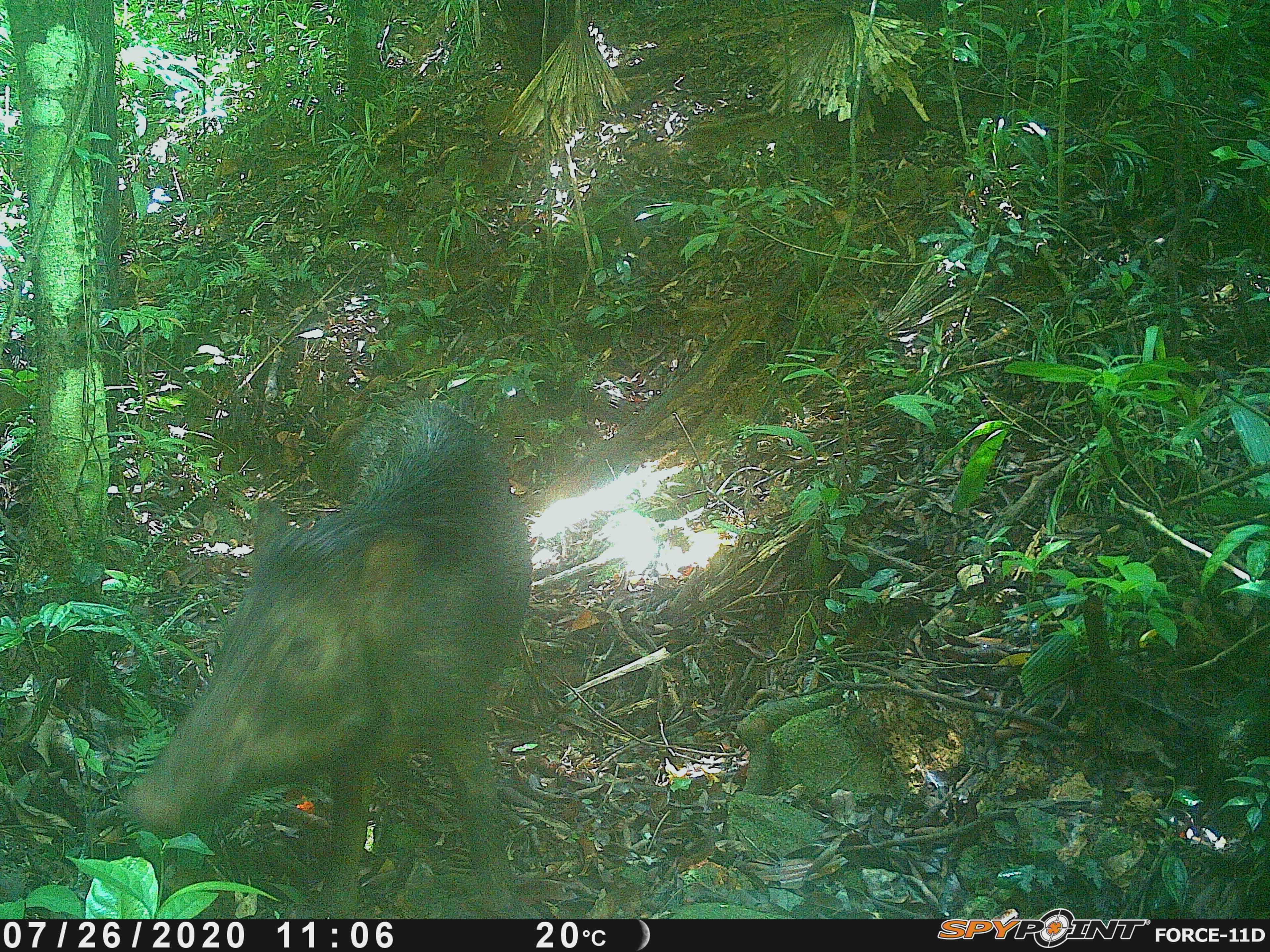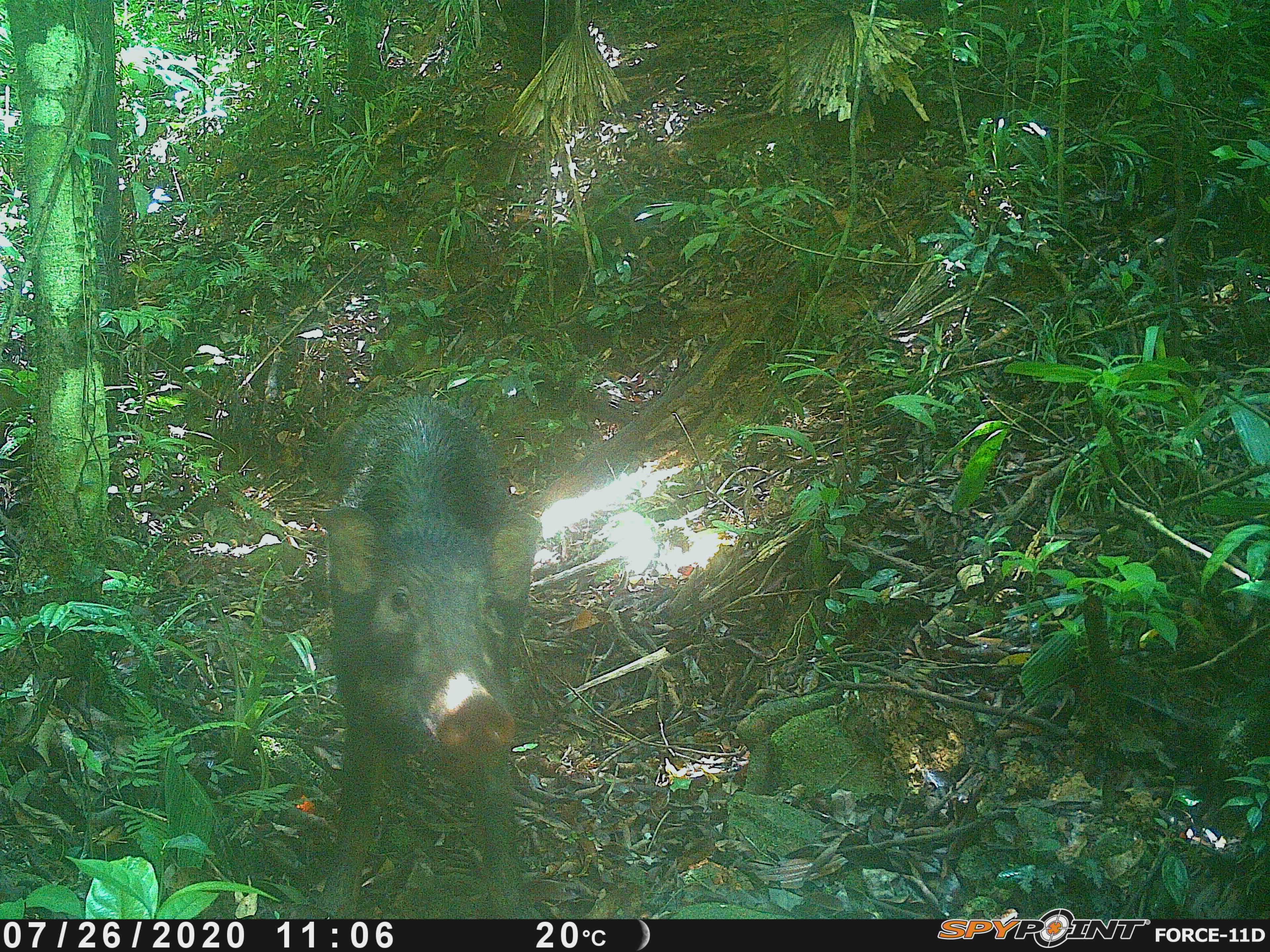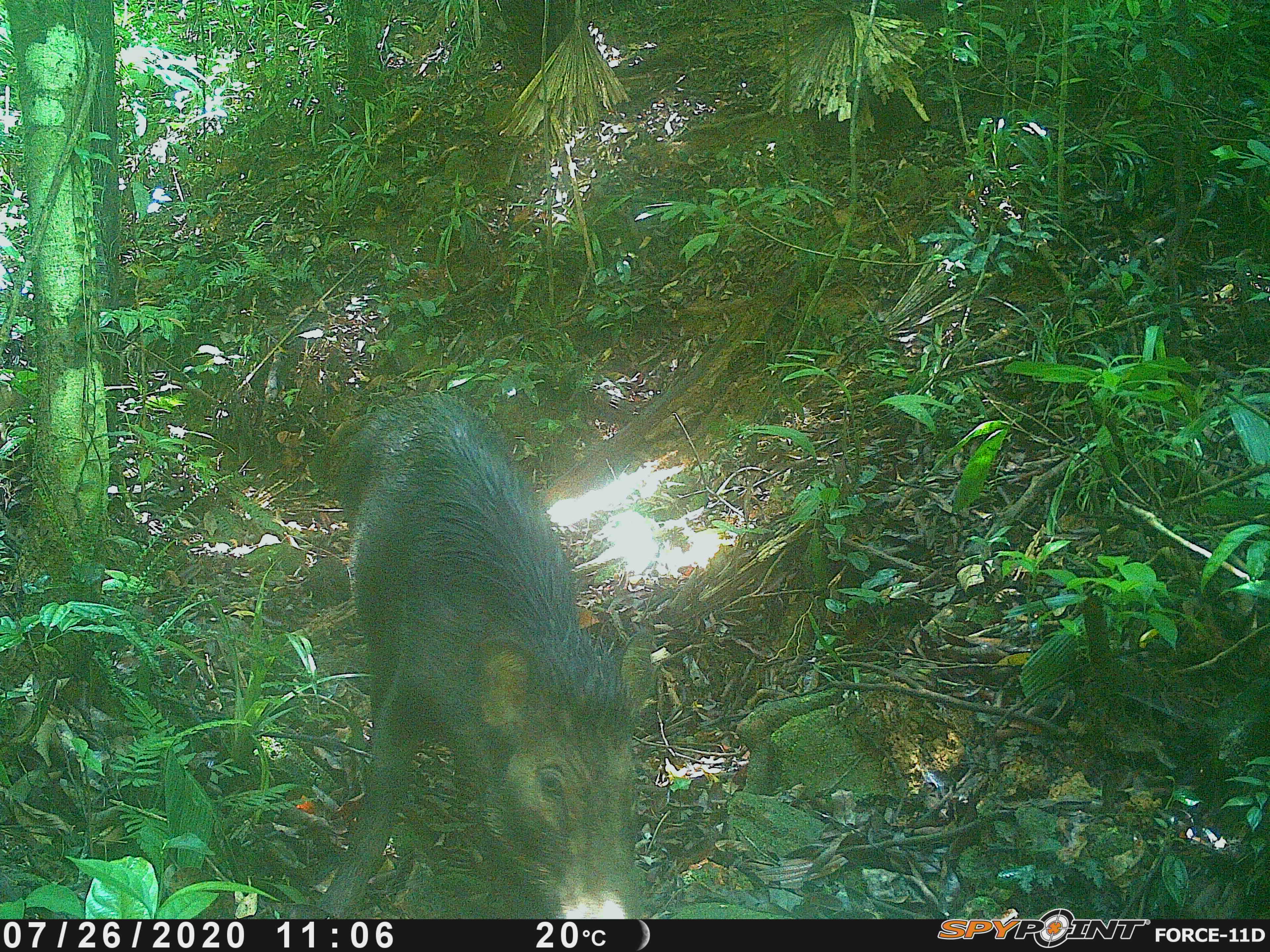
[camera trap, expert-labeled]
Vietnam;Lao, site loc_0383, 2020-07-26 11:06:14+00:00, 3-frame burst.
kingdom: Animalia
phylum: Chordata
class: Mammalia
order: Artiodactyla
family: Suidae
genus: Sus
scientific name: Sus scrofa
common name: eurasian wild pig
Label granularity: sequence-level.